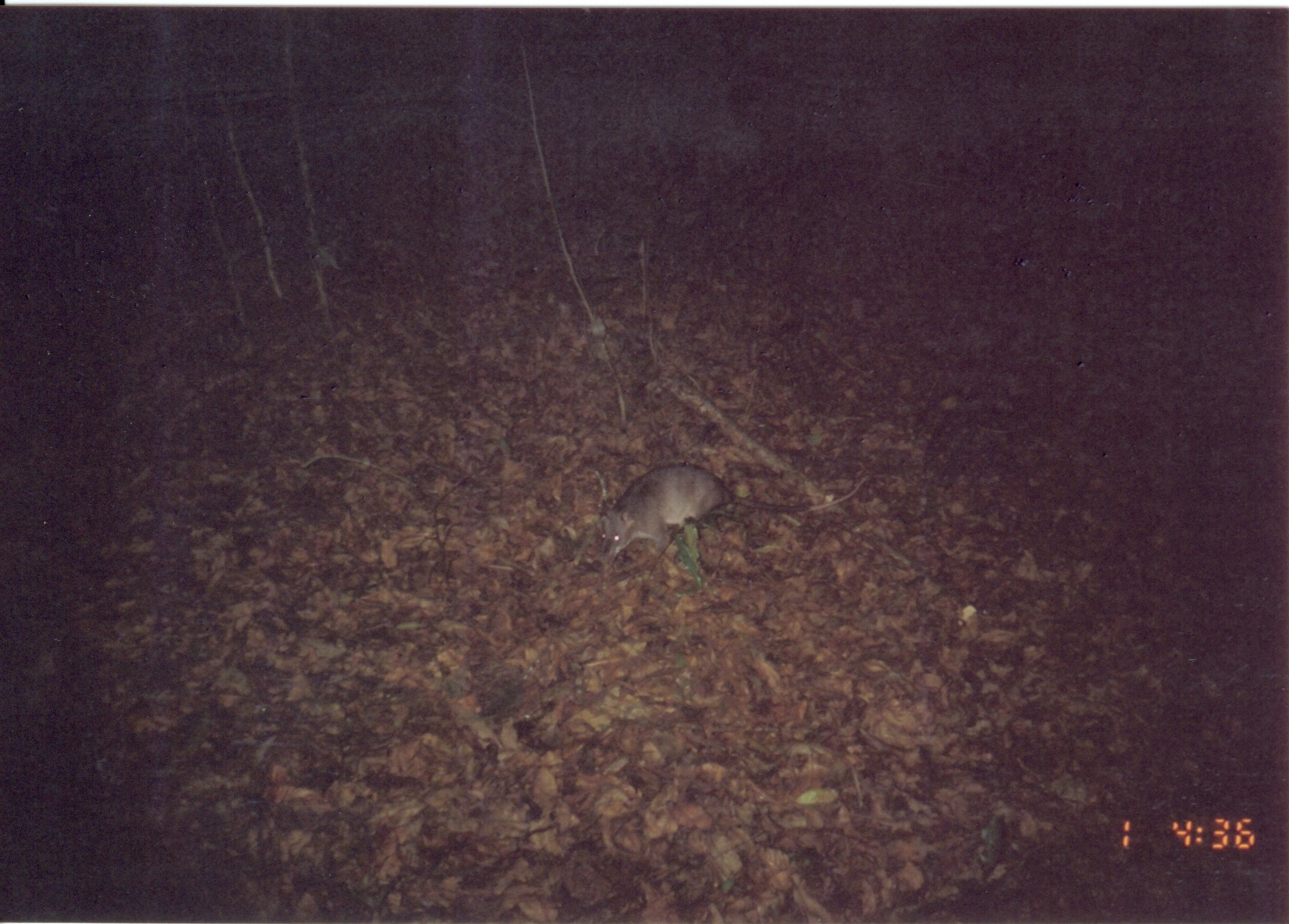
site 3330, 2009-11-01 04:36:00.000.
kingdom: Animalia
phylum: Chordata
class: Mammalia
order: Rodentia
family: Nesomyidae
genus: Cricetomys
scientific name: Cricetomys gambianus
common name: african giant pouched rat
Cricetomys gambianus (african giant pouched rat), count 1.